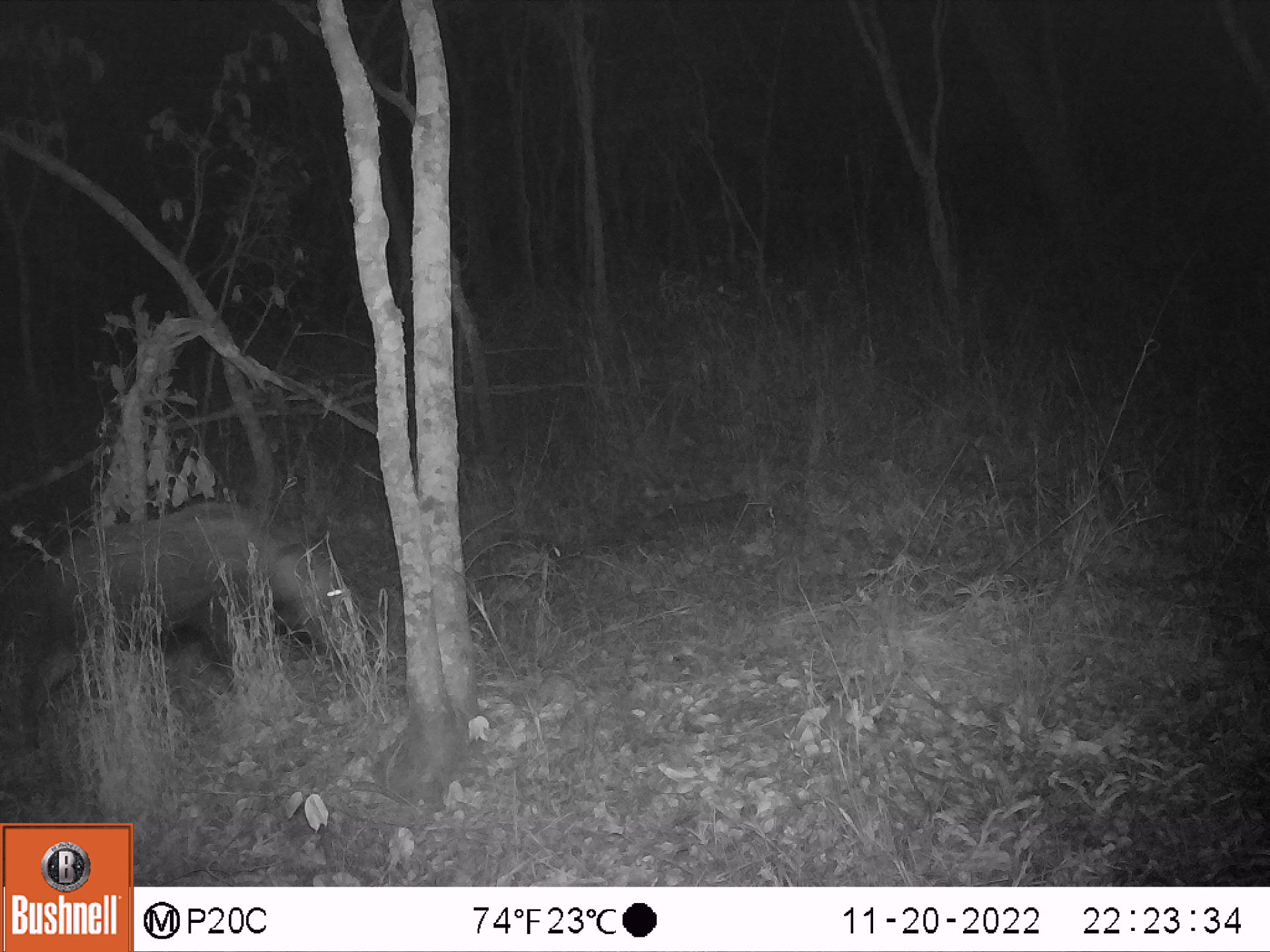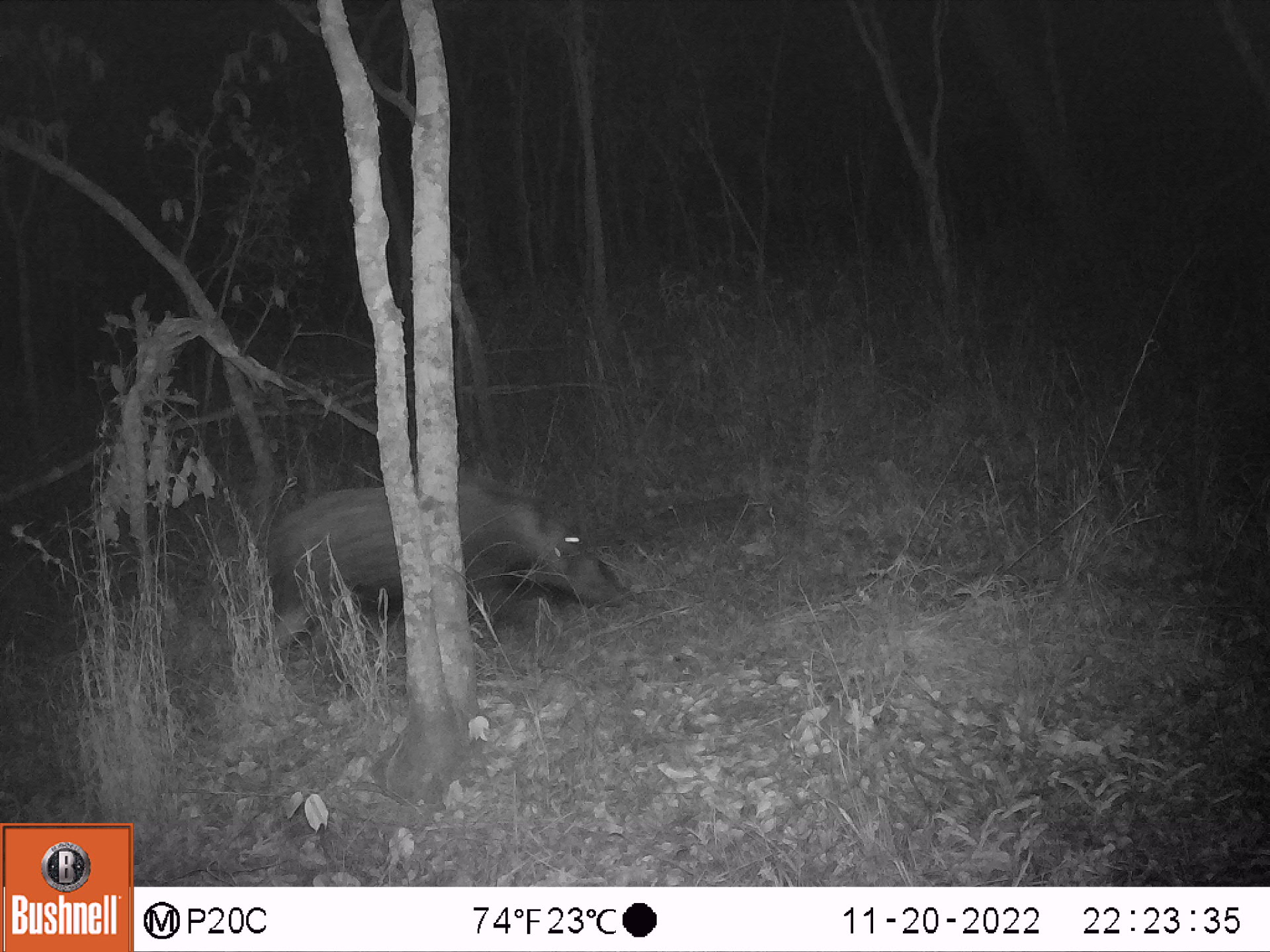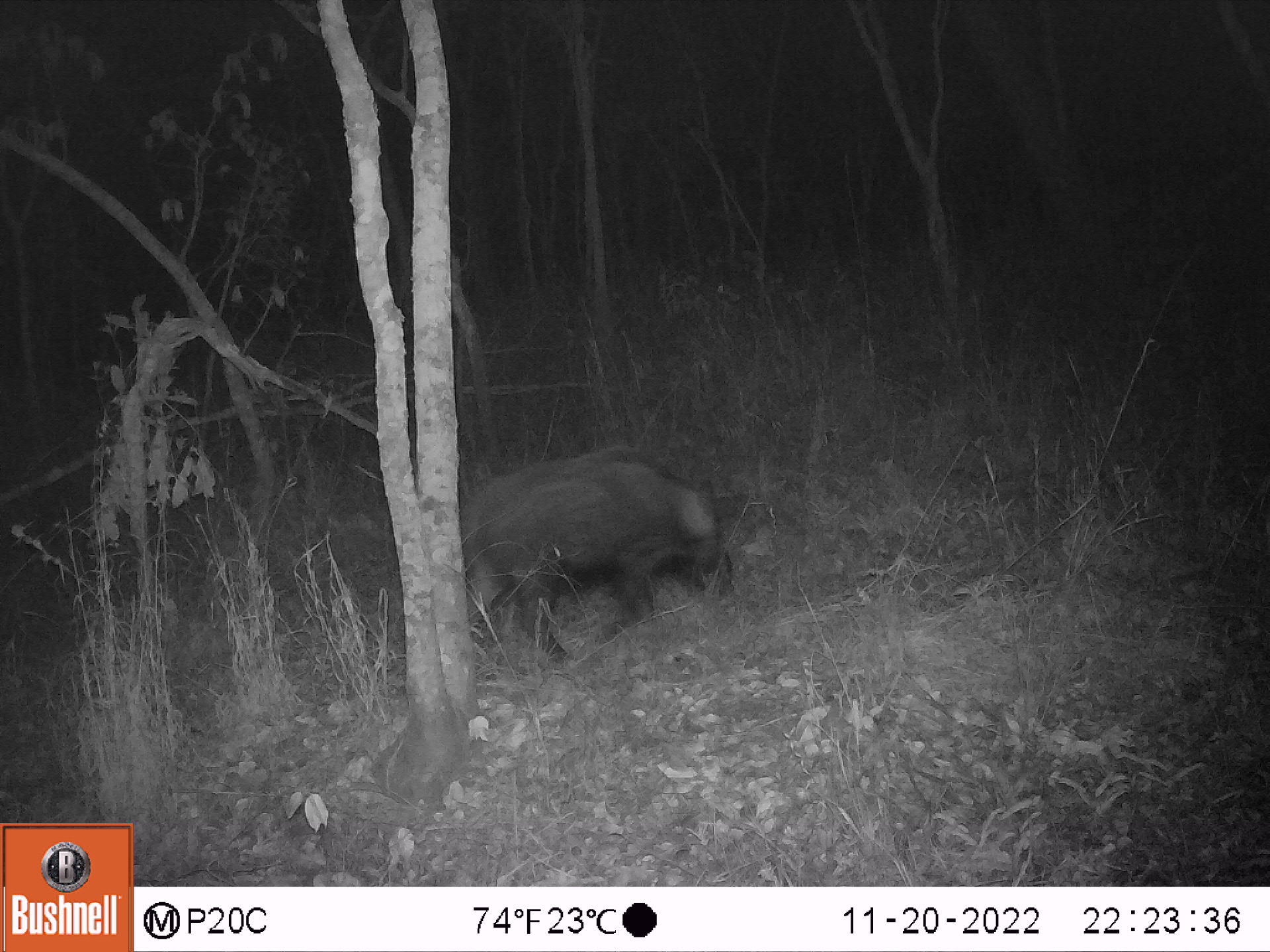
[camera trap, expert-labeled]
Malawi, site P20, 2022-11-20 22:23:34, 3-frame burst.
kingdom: Animalia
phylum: Chordata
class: Mammalia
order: Artiodactyla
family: Suidae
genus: Potamochoerus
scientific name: Potamochoerus larvatus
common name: bushpig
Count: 1.